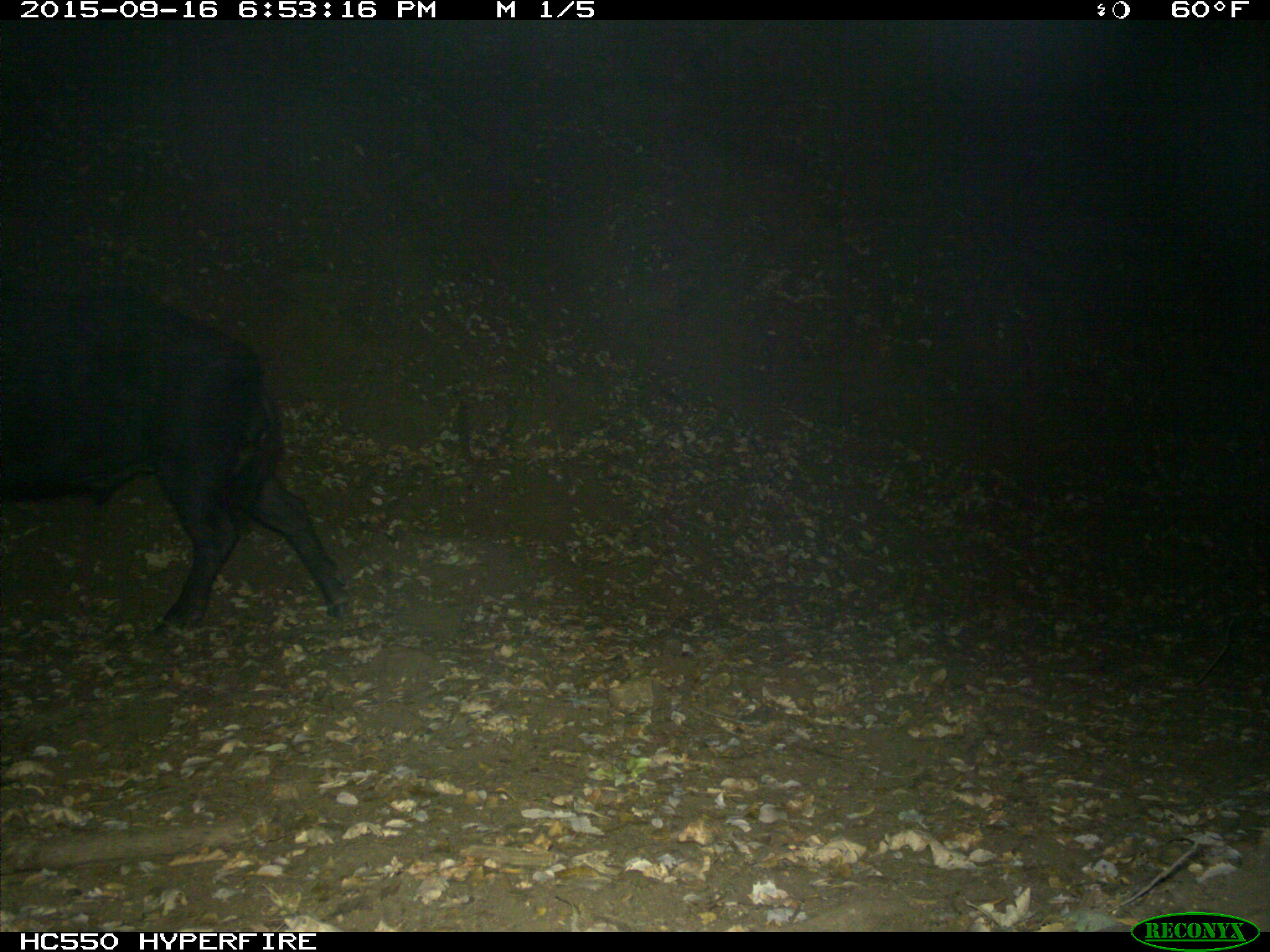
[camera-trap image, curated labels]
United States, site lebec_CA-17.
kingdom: Animalia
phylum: Chordata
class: Mammalia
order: Artiodactyla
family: Suidae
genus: Sus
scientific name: Sus scrofa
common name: wild boar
Sus scrofa (wild boar).